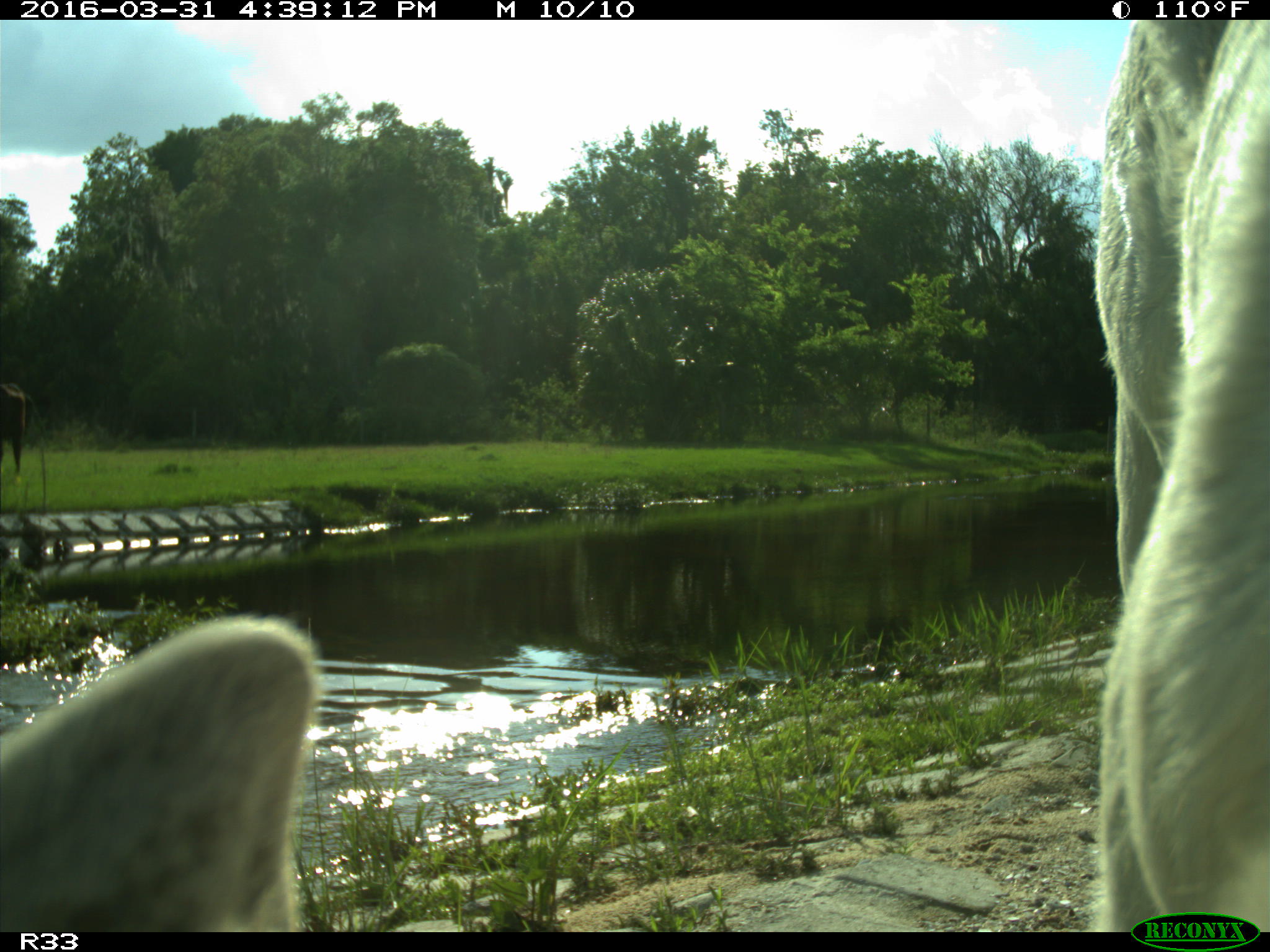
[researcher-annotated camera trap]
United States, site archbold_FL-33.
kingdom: Animalia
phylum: Chordata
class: Mammalia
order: Artiodactyla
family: Bovidae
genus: Bos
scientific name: Bos taurus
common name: domestic cow